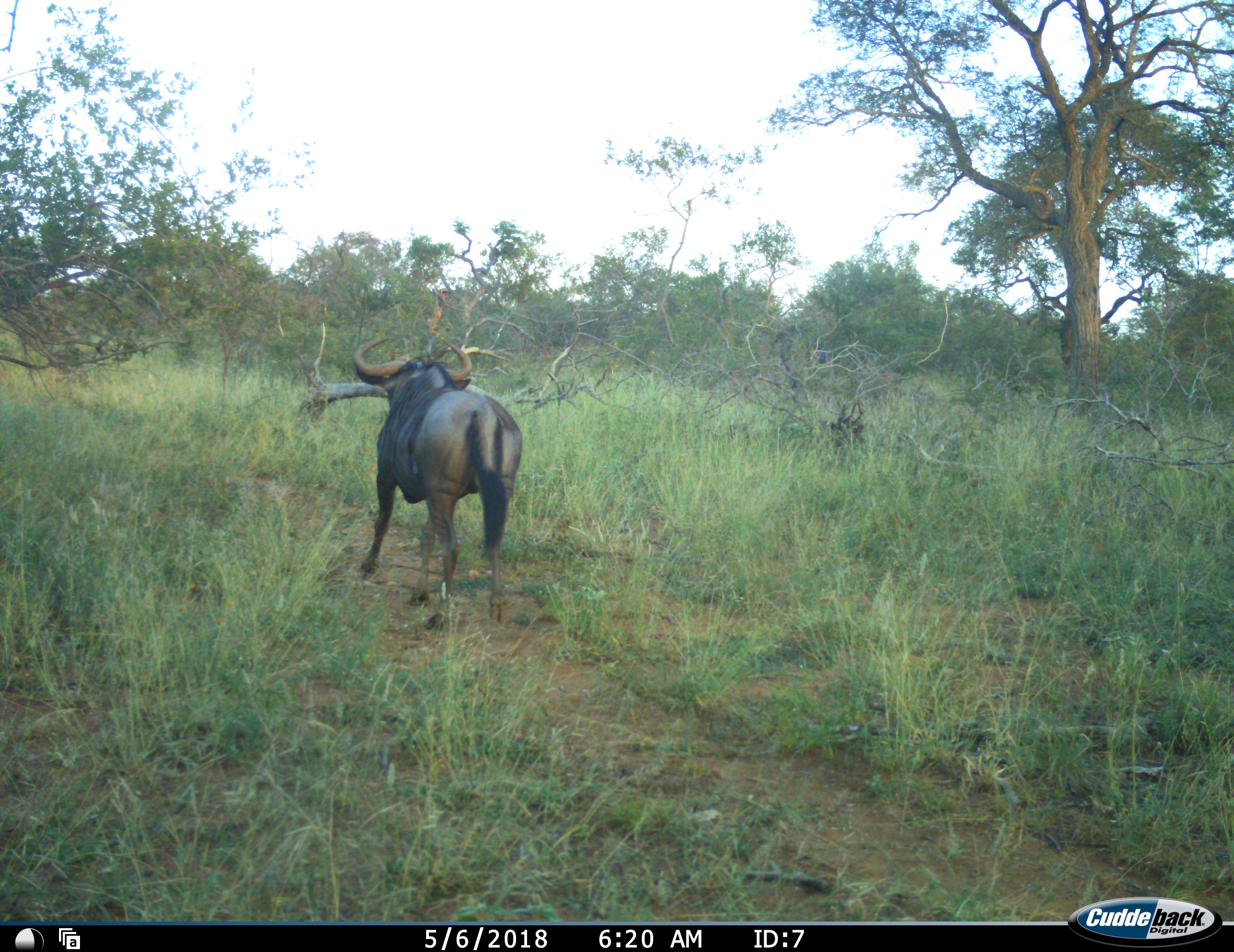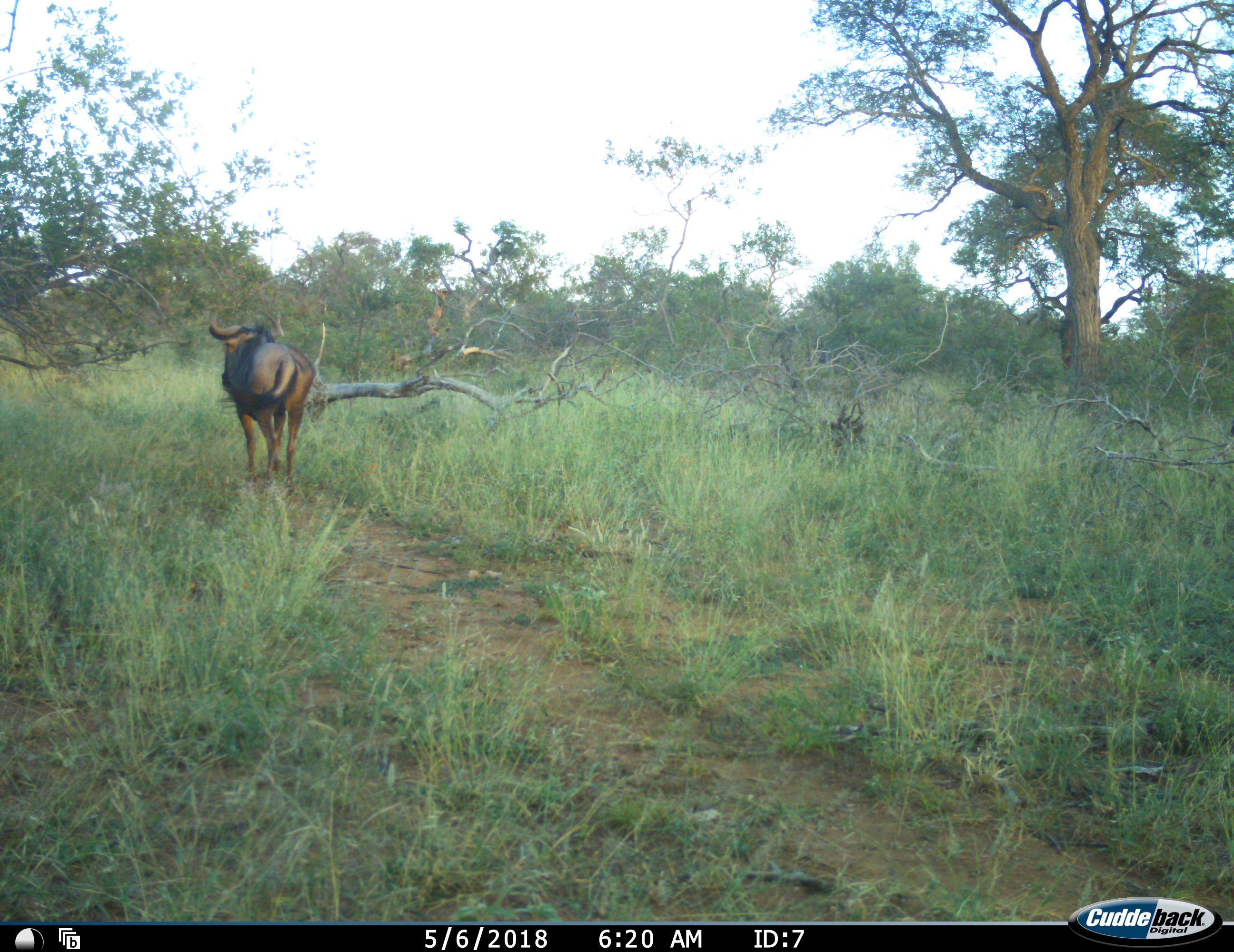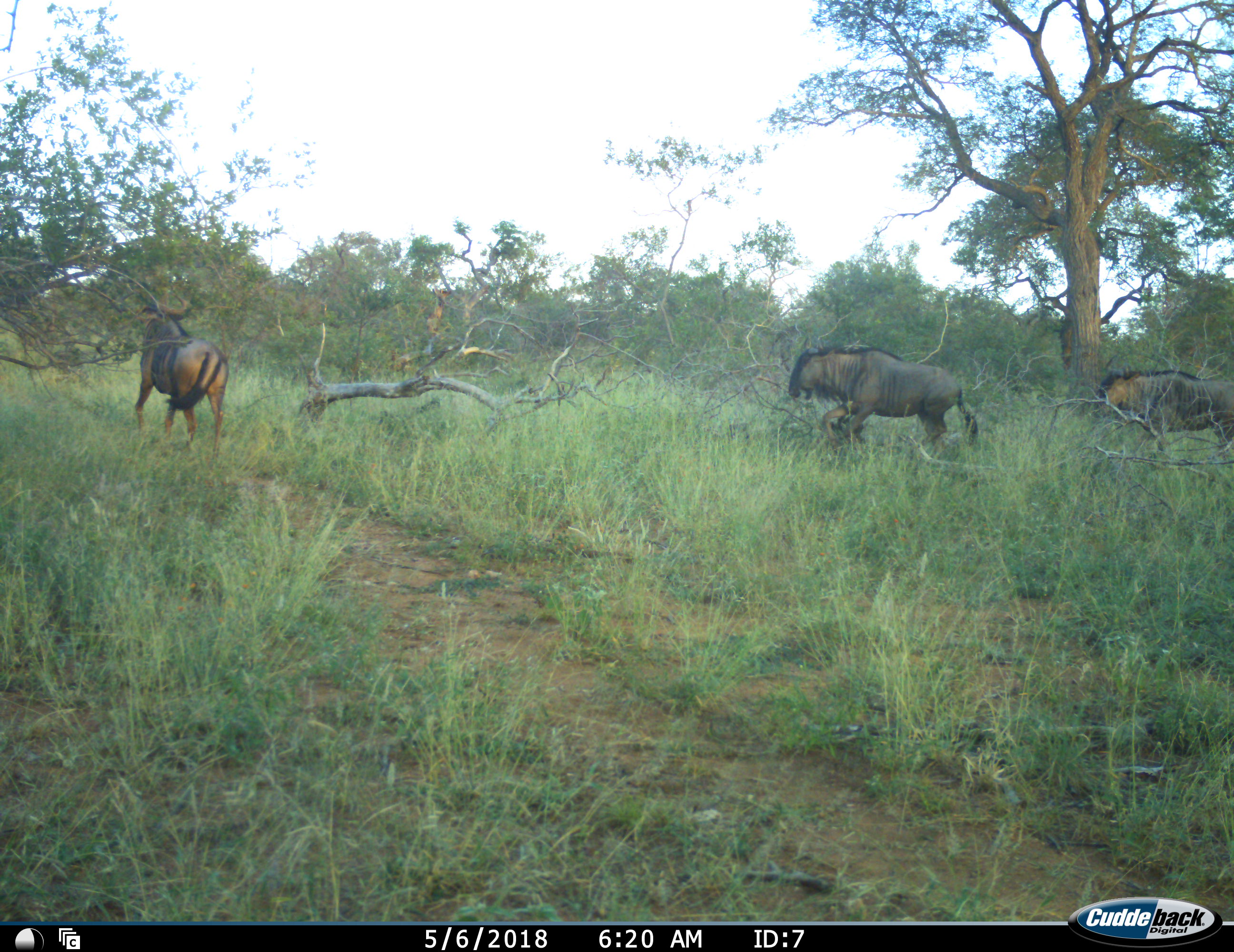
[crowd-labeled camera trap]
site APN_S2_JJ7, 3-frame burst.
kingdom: Animalia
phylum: Chordata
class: Mammalia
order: Artiodactyla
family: Bovidae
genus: Connochaetes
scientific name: Connochaetes taurinus taurinus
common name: blue wildebeest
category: wildebeestblue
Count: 3.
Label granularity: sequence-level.